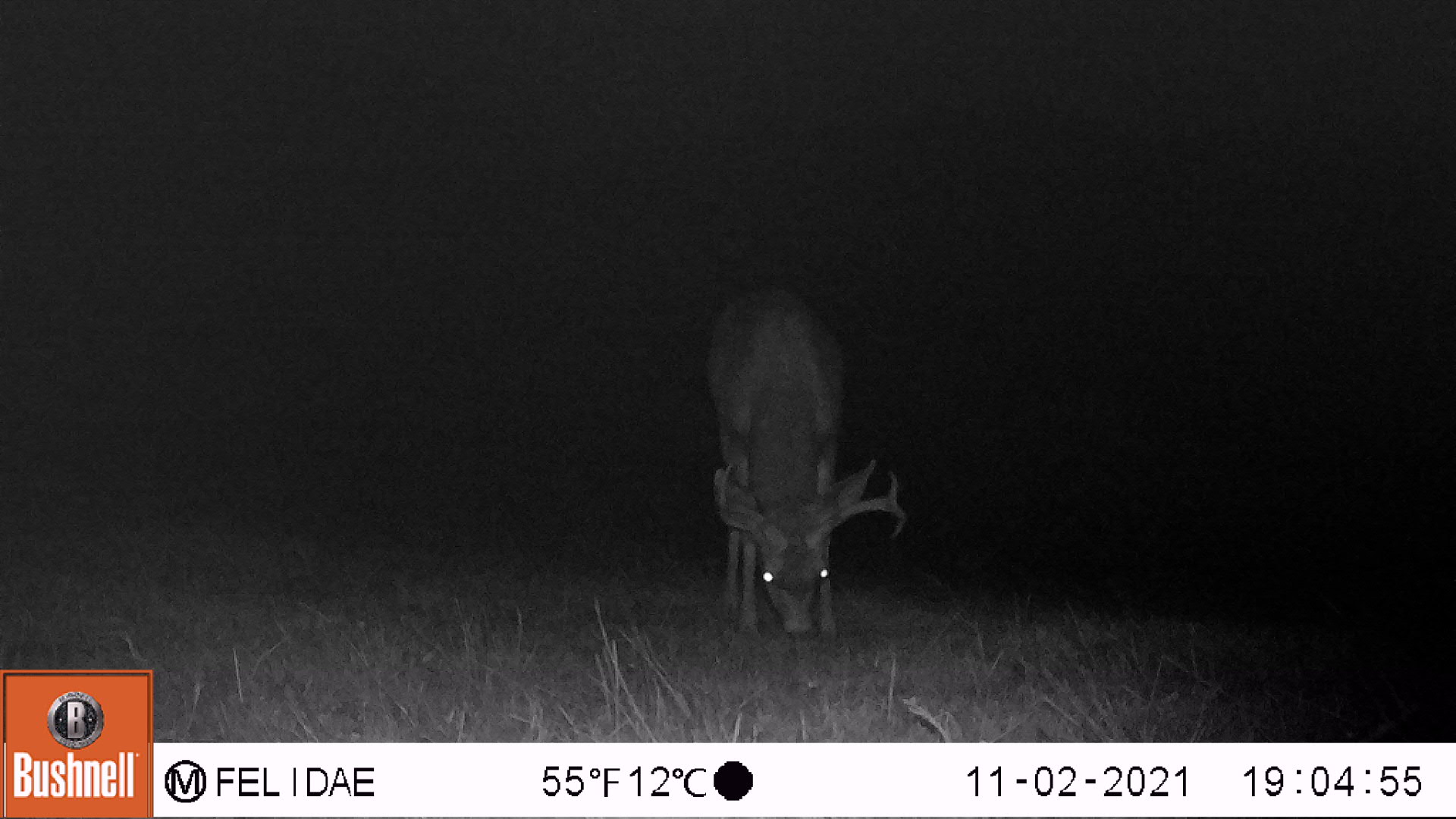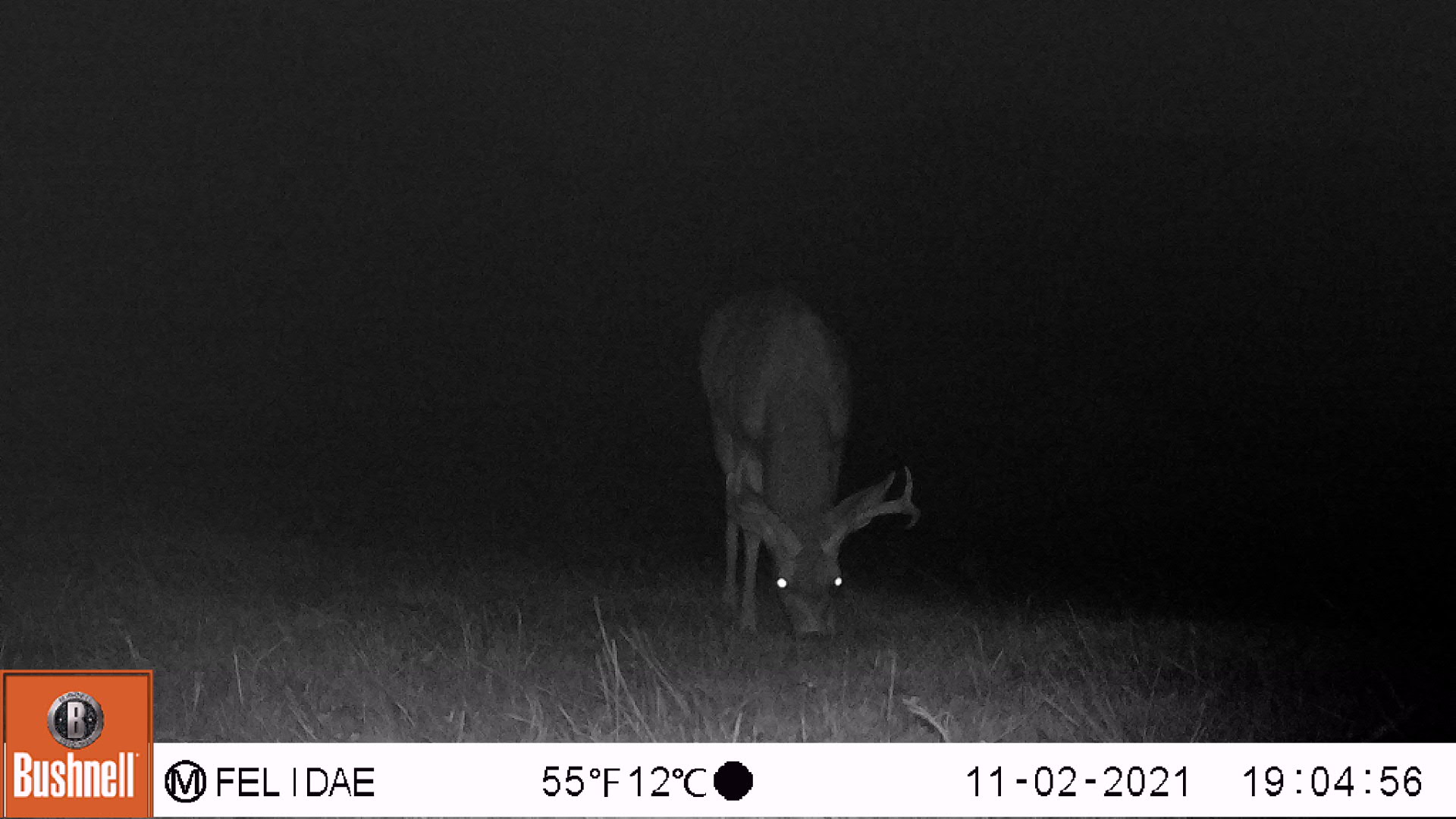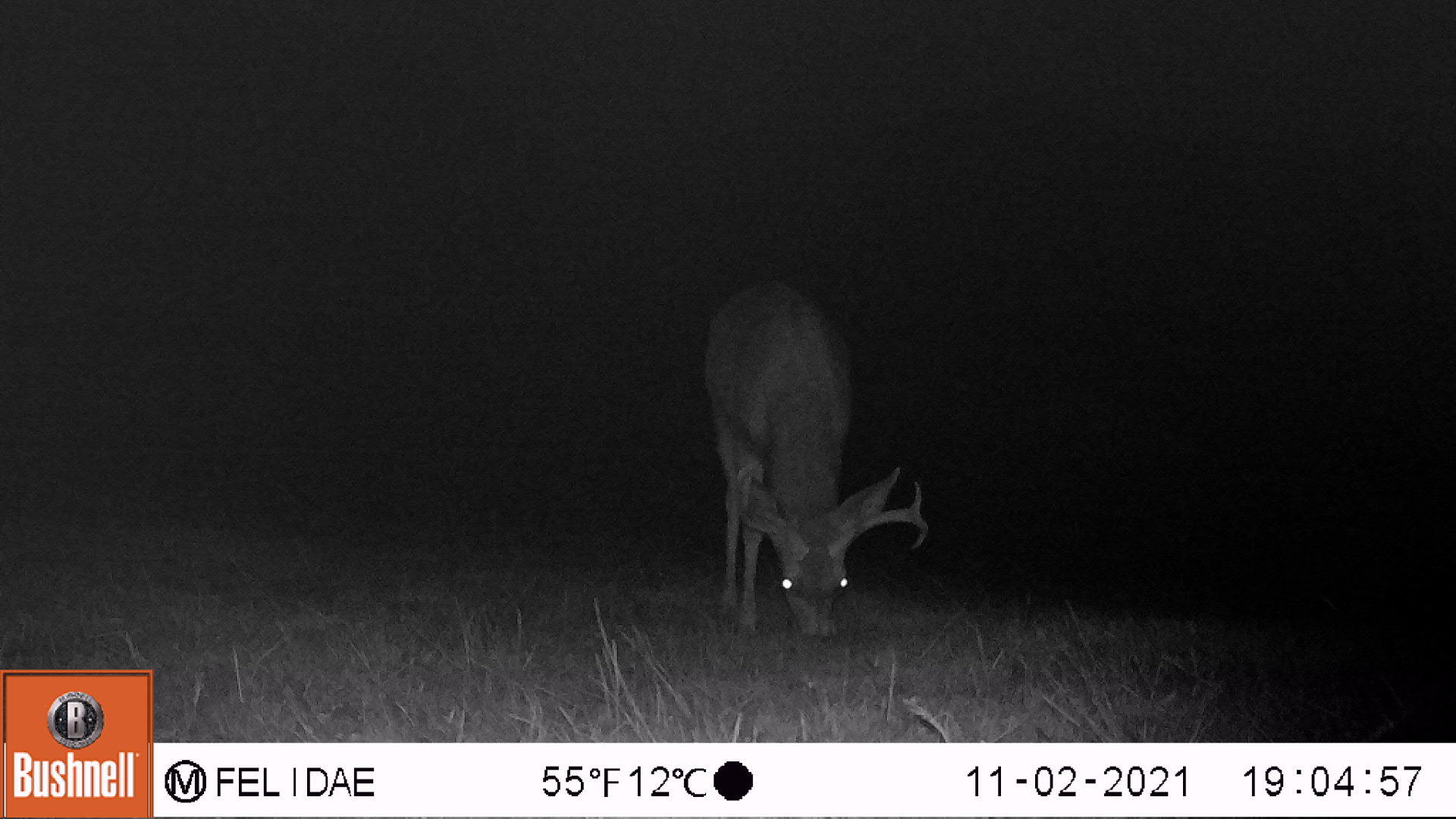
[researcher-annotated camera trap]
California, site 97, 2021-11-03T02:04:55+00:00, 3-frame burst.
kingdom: Animalia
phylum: Chordata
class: Mammalia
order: Artiodactyla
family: Cervidae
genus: Odocoileus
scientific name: Odocoileus hemionus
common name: mule deer